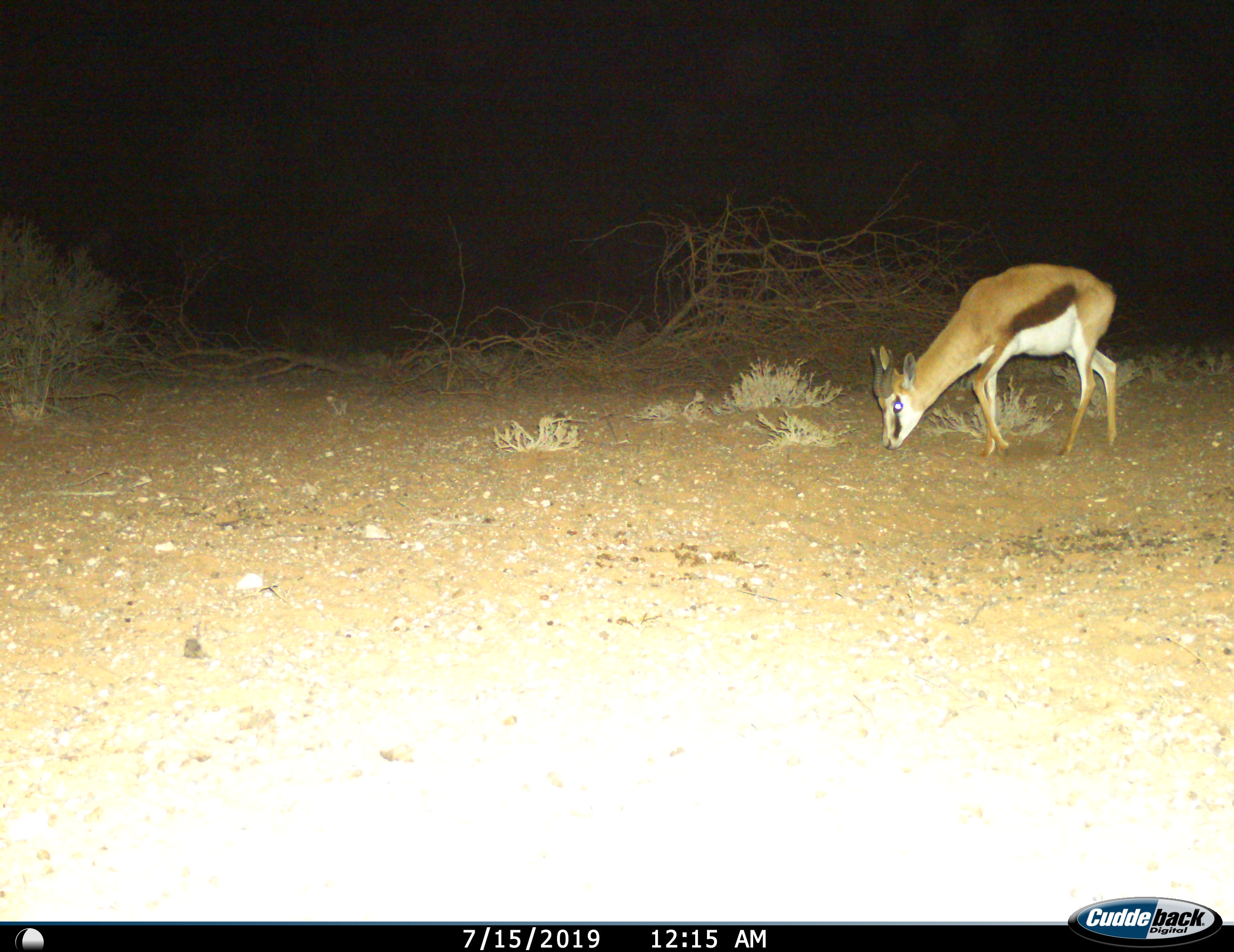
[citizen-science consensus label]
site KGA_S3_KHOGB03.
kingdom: Animalia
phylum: Chordata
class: Mammalia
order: Artiodactyla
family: Bovidae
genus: Antidorcas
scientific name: Antidorcas marsupialis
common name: springbok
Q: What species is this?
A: Springbok (Antidorcas marsupialis).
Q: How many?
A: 1.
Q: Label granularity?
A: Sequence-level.